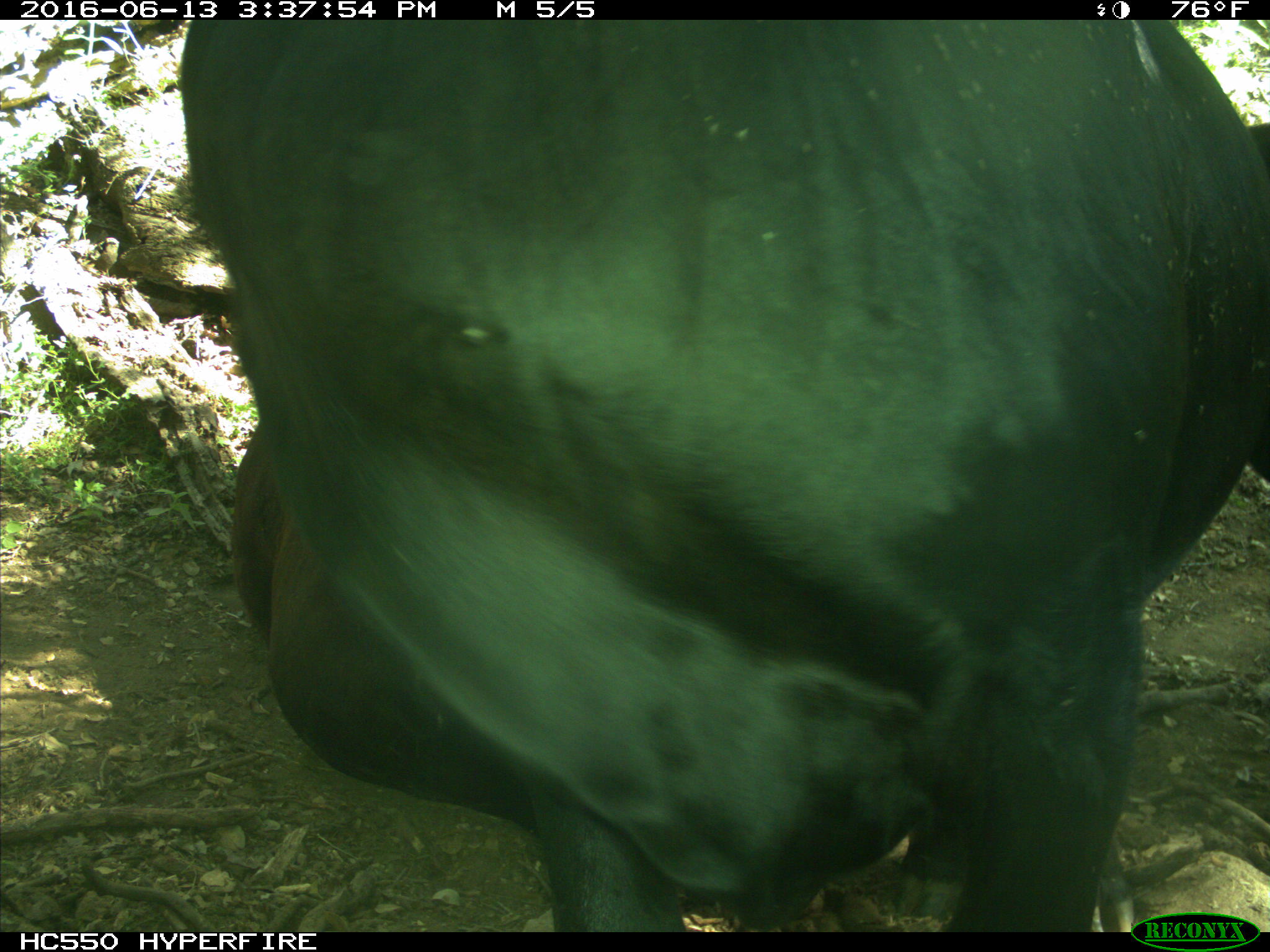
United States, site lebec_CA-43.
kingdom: Animalia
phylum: Chordata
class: Mammalia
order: Artiodactyla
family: Bovidae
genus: Bos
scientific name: Bos taurus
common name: domestic cow